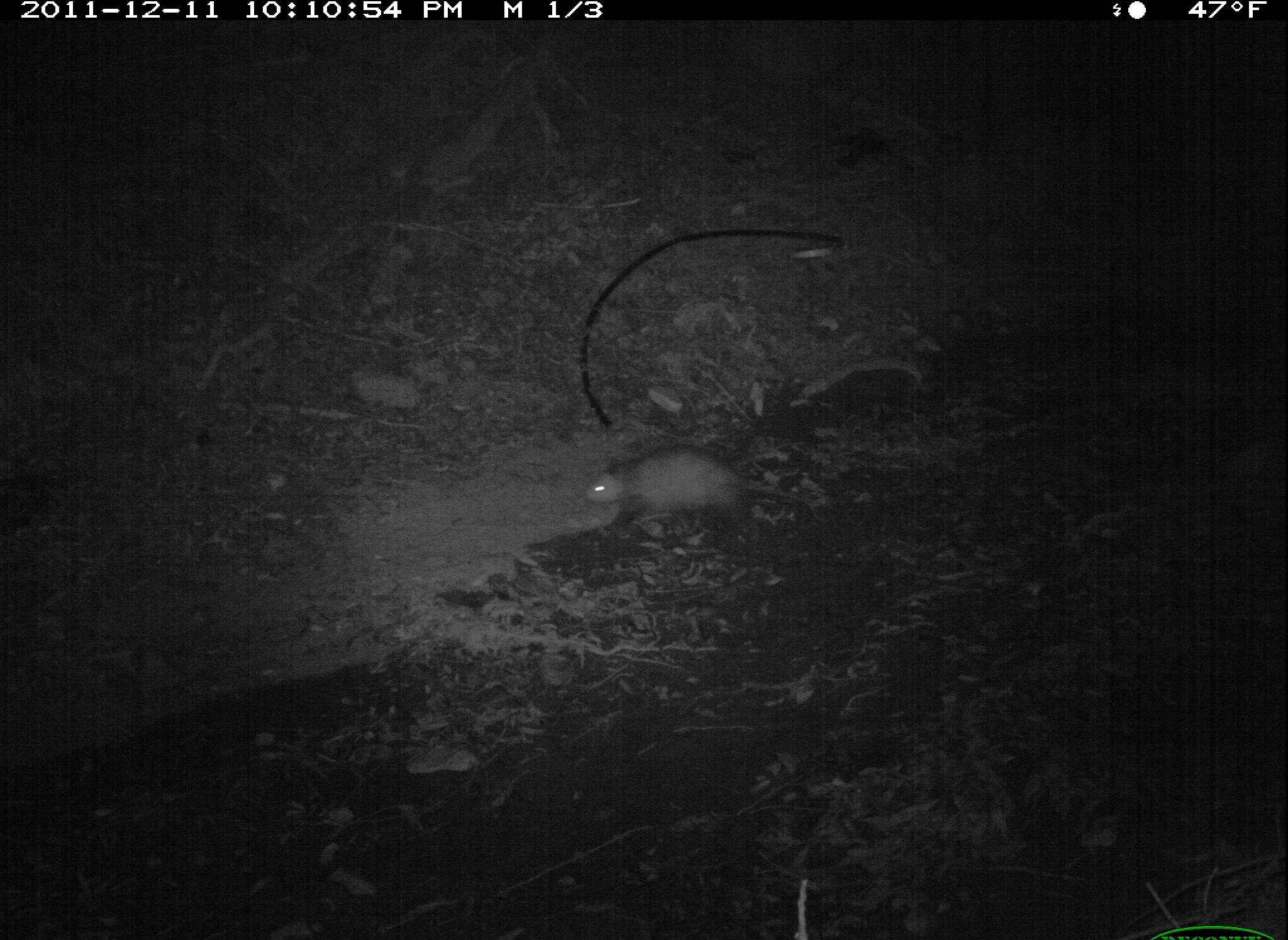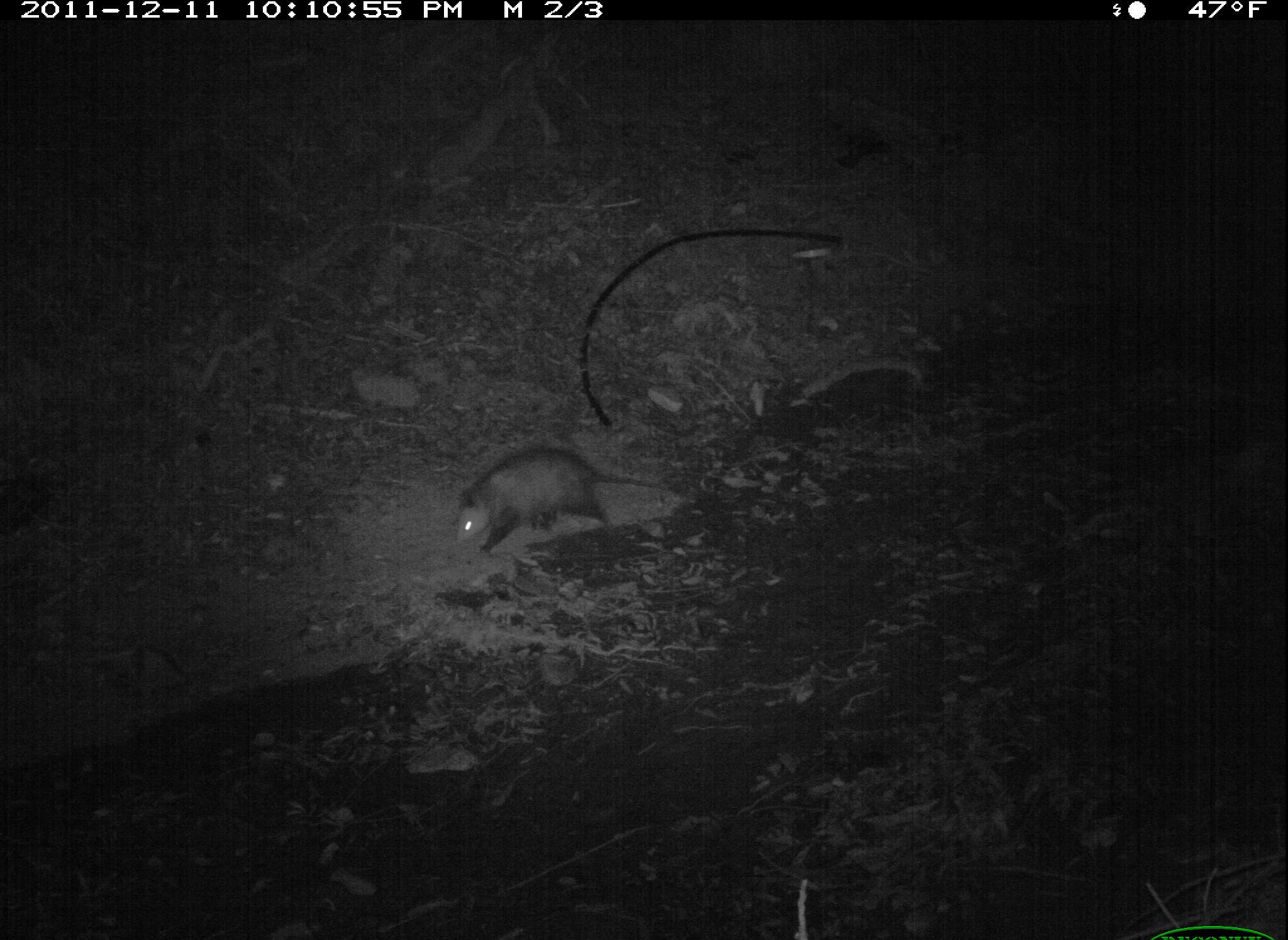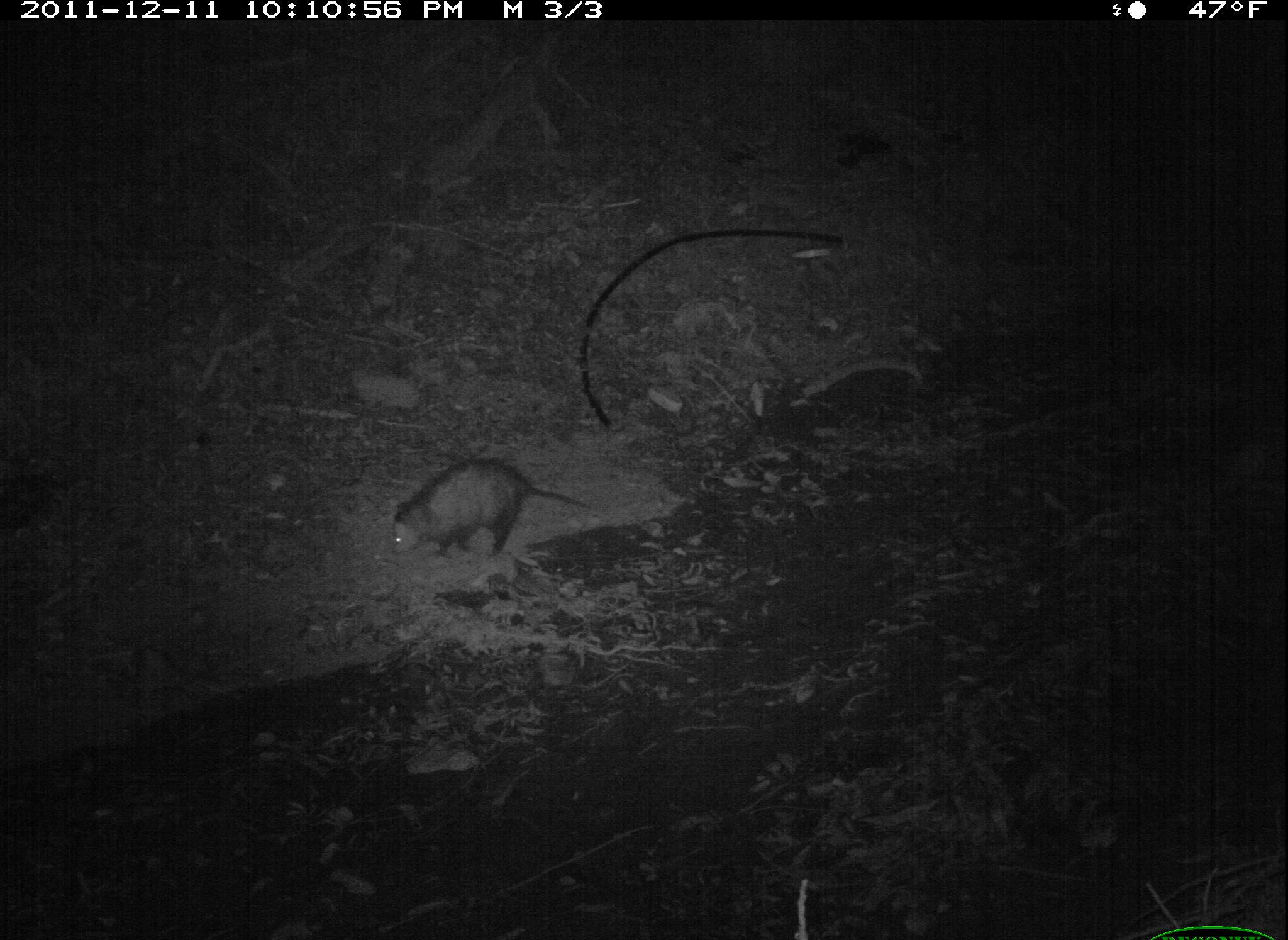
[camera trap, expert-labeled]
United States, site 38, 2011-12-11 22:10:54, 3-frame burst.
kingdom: Animalia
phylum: Chordata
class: Mammalia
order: Didelphimorphia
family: Didelphidae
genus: Didelphis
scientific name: Didelphis virginiana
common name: virginia opossum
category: opossum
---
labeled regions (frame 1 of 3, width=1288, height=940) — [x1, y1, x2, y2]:
opossum: [570, 435, 823, 552]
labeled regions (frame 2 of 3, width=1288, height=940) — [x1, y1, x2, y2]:
opossum: [440, 438, 665, 572]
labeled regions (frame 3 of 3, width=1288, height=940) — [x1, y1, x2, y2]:
opossum: [383, 453, 602, 588]